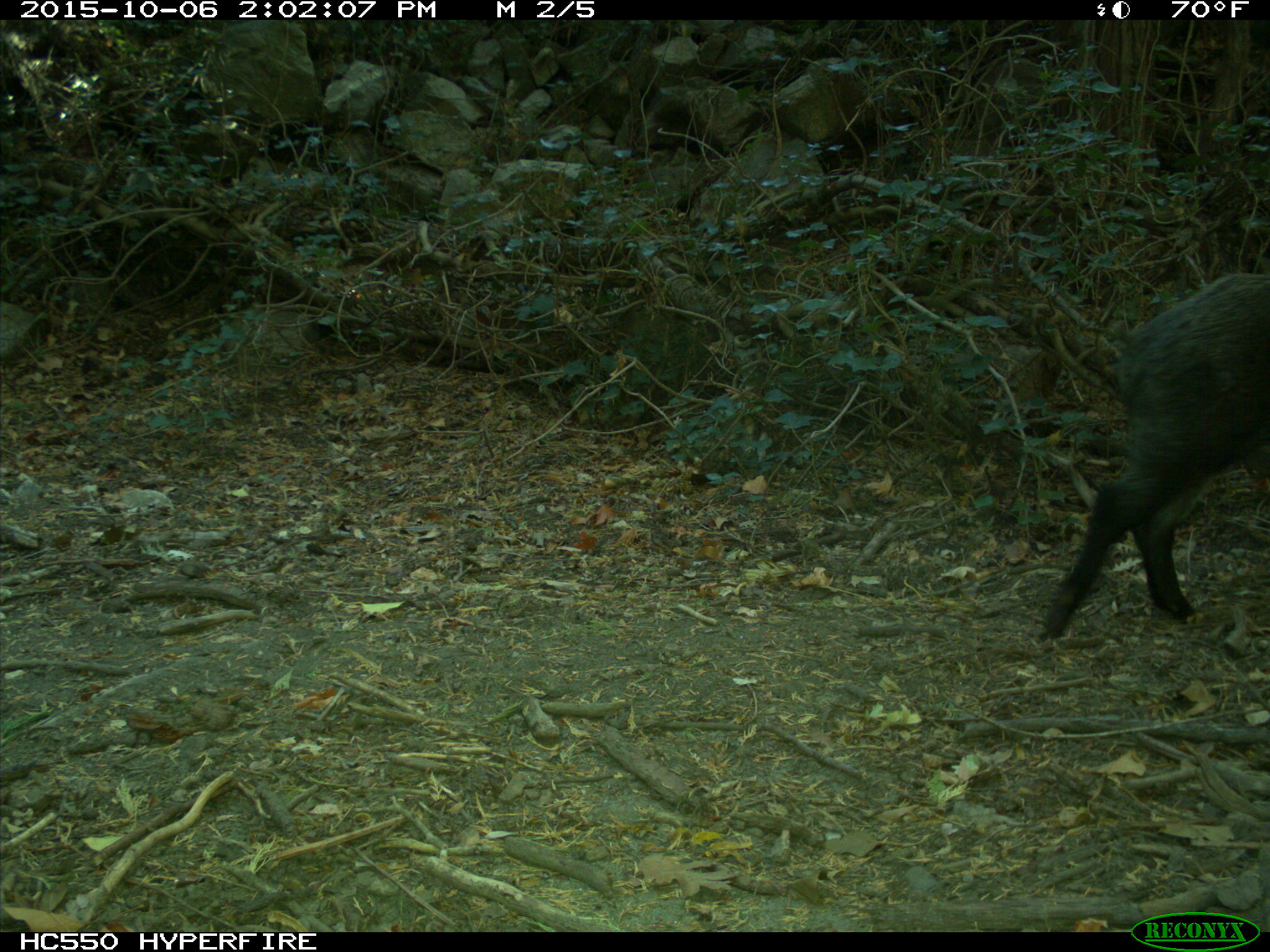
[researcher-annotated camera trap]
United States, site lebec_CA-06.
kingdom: Animalia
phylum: Chordata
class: Mammalia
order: Artiodactyla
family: Suidae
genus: Sus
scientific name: Sus scrofa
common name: wild boar